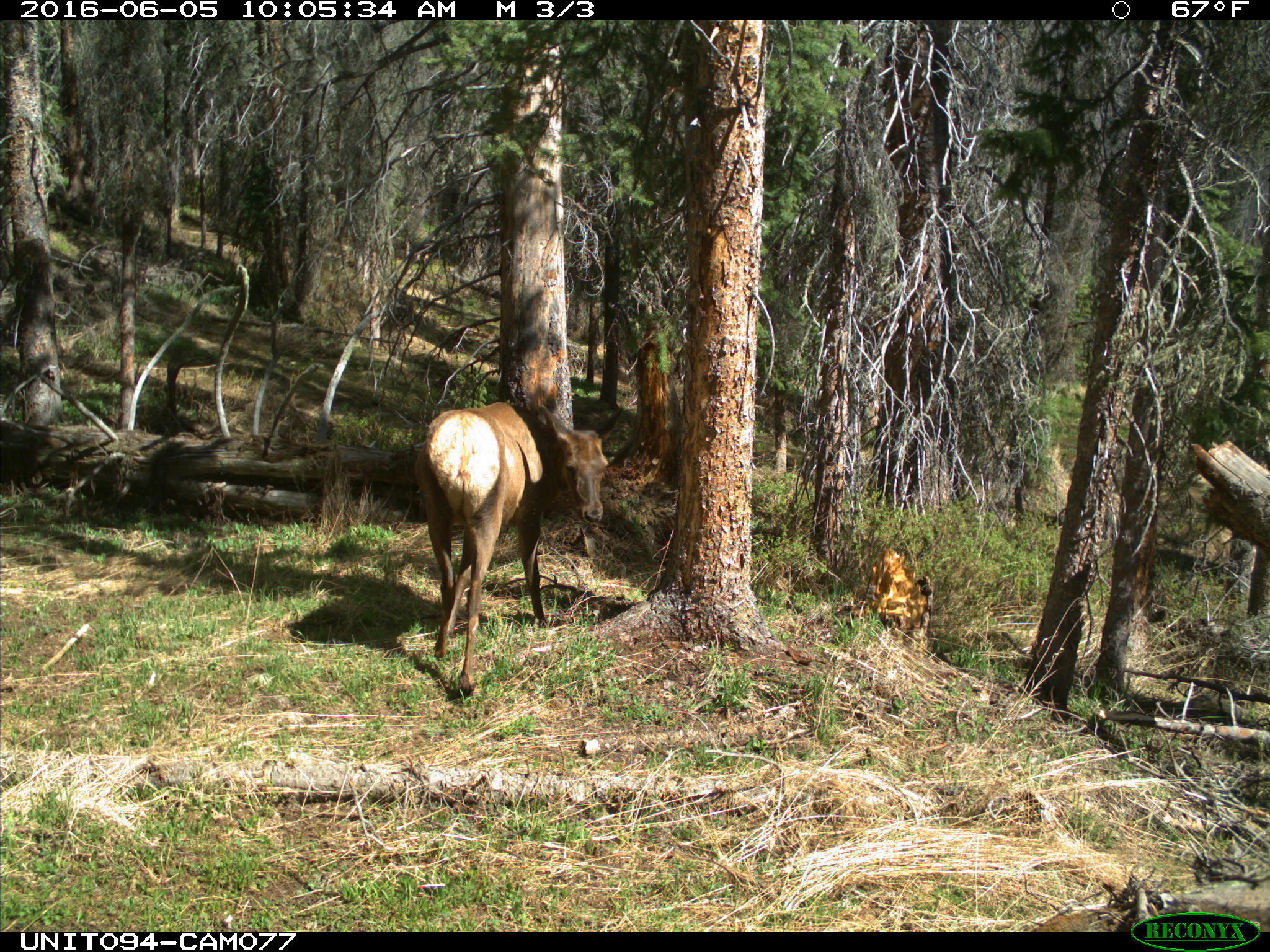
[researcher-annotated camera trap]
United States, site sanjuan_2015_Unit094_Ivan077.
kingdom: Animalia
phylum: Chordata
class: Mammalia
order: Artiodactyla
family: Cervidae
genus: Cervus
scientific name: Cervus elaphus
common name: red deer